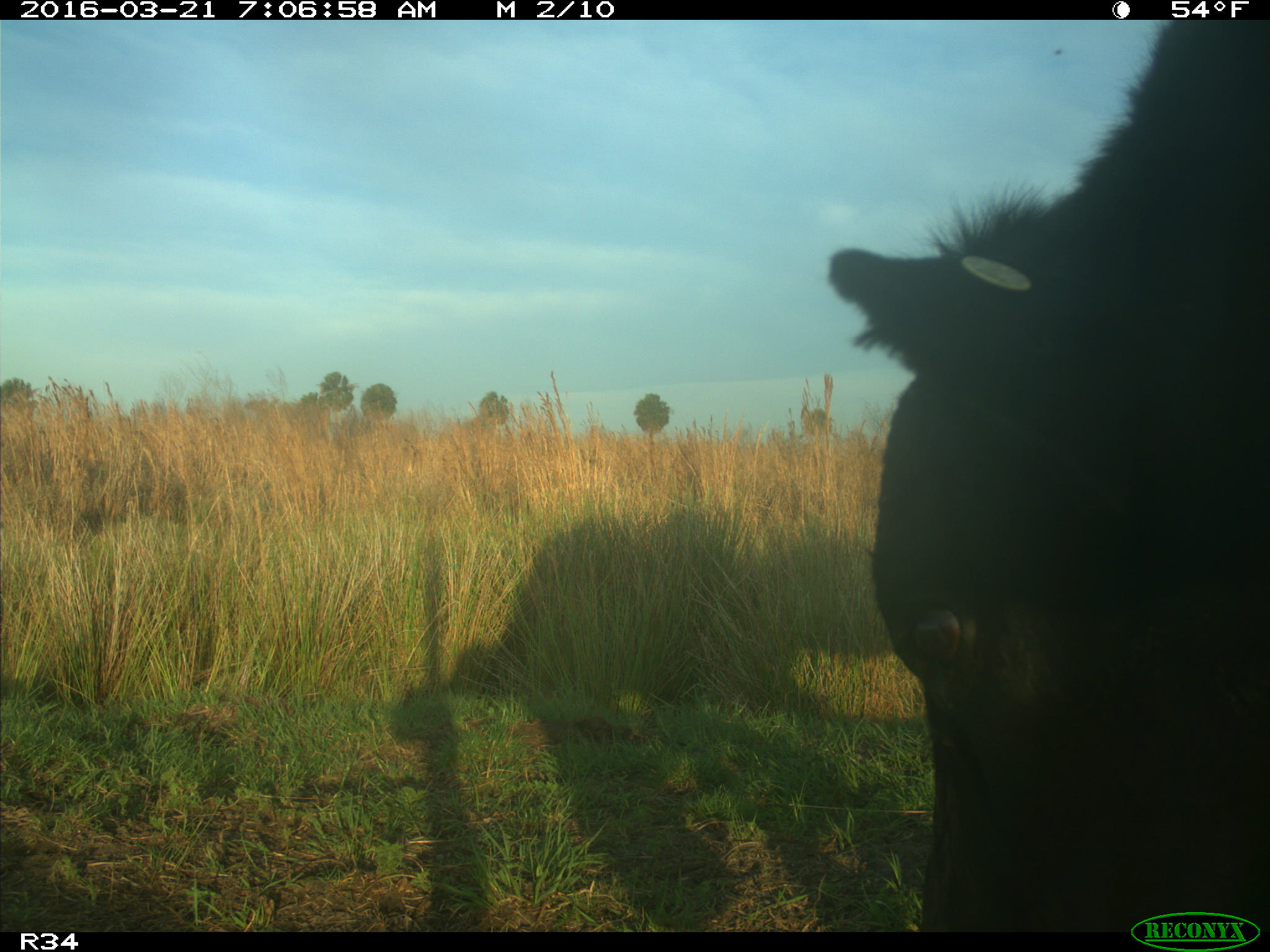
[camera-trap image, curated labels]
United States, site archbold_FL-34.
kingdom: Animalia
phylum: Chordata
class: Mammalia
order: Artiodactyla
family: Bovidae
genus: Bos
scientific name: Bos taurus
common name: domestic cow